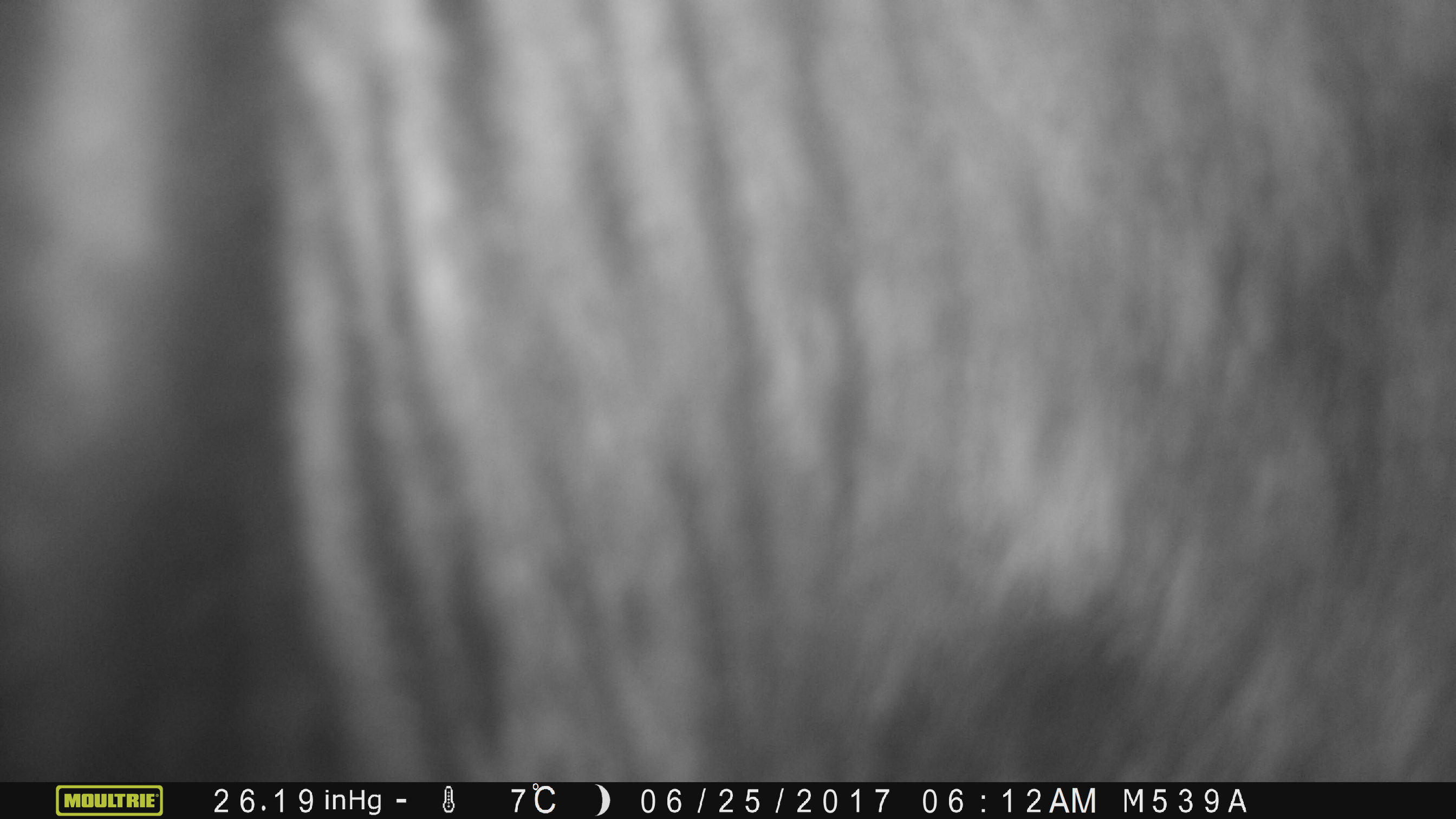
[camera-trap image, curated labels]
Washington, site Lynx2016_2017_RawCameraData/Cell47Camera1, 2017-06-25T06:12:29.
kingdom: Animalia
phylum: Chordata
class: Mammalia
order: Artiodactyla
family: Bovidae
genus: Bos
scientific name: Bos taurus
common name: domestic cattle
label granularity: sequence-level